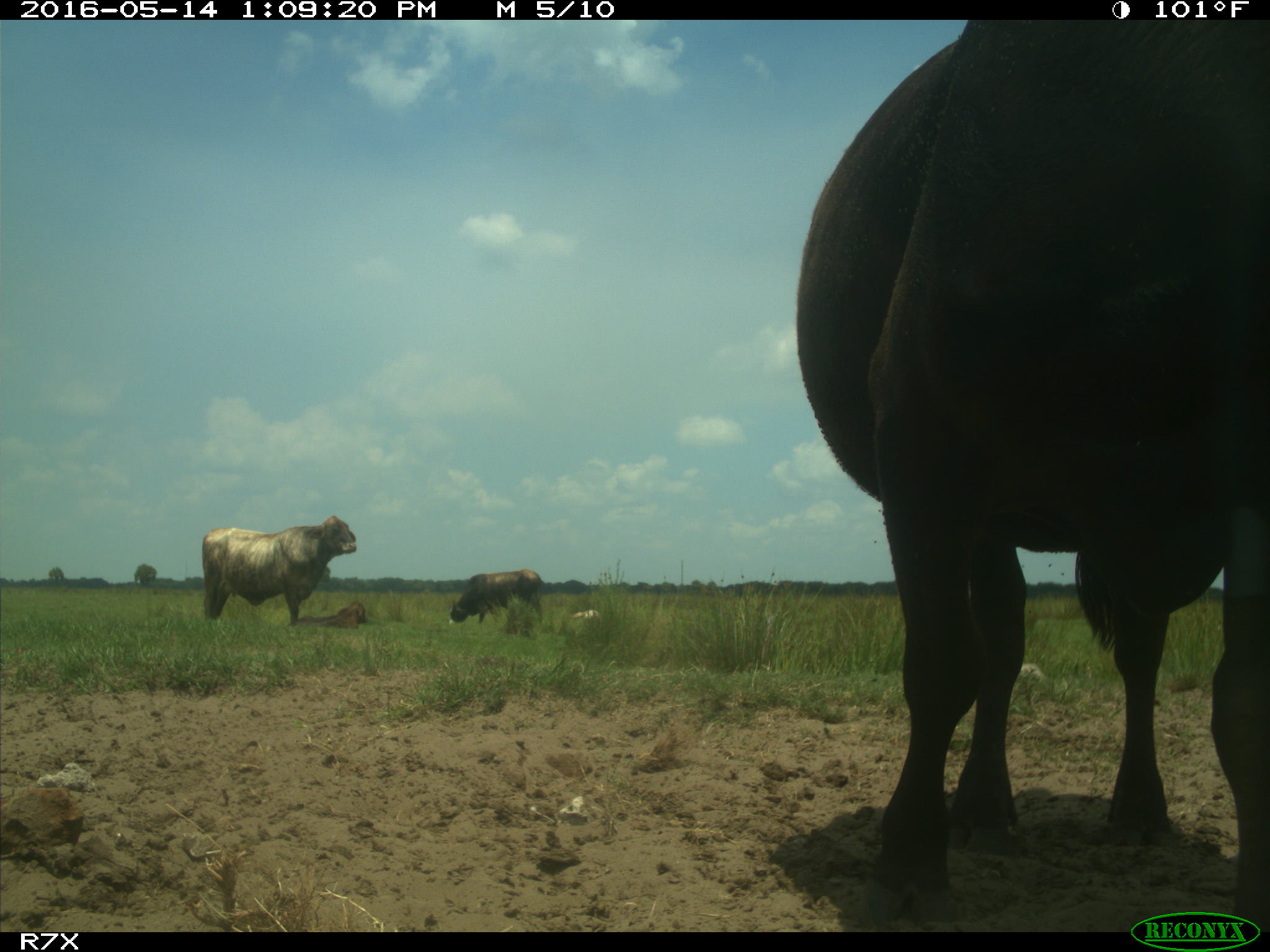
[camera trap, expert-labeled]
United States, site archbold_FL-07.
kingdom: Animalia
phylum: Chordata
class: Mammalia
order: Artiodactyla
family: Bovidae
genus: Bos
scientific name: Bos taurus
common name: domestic cow